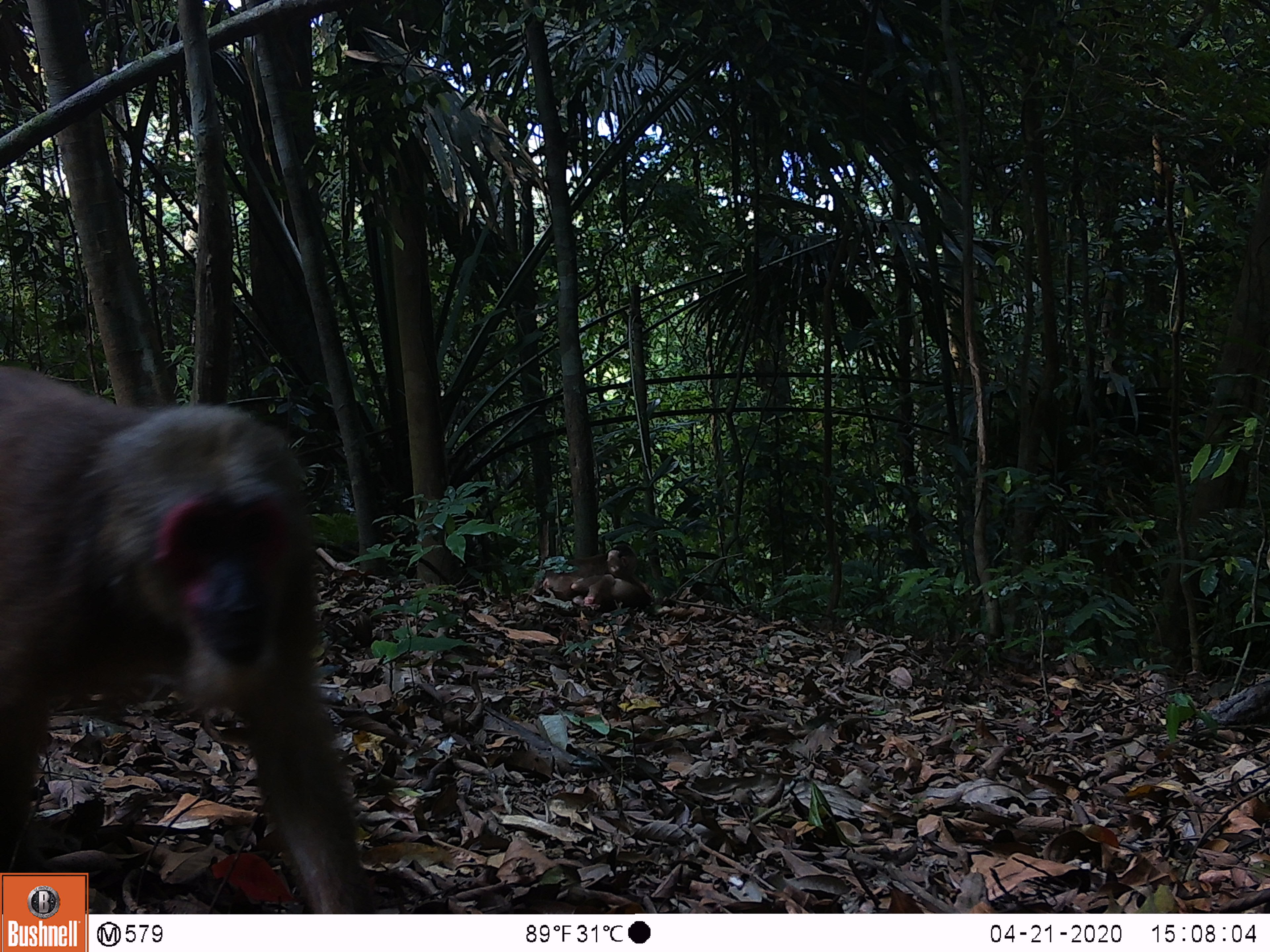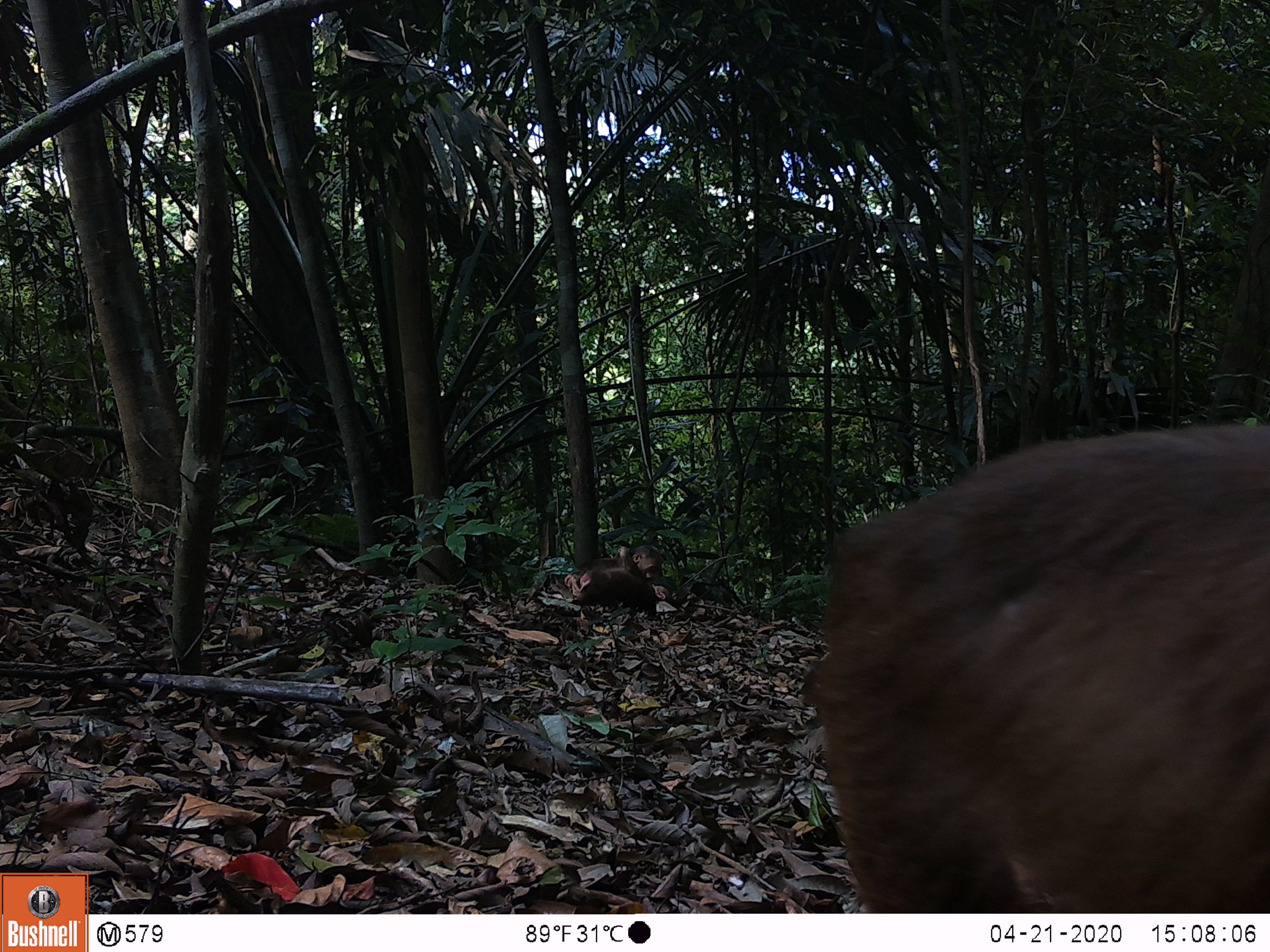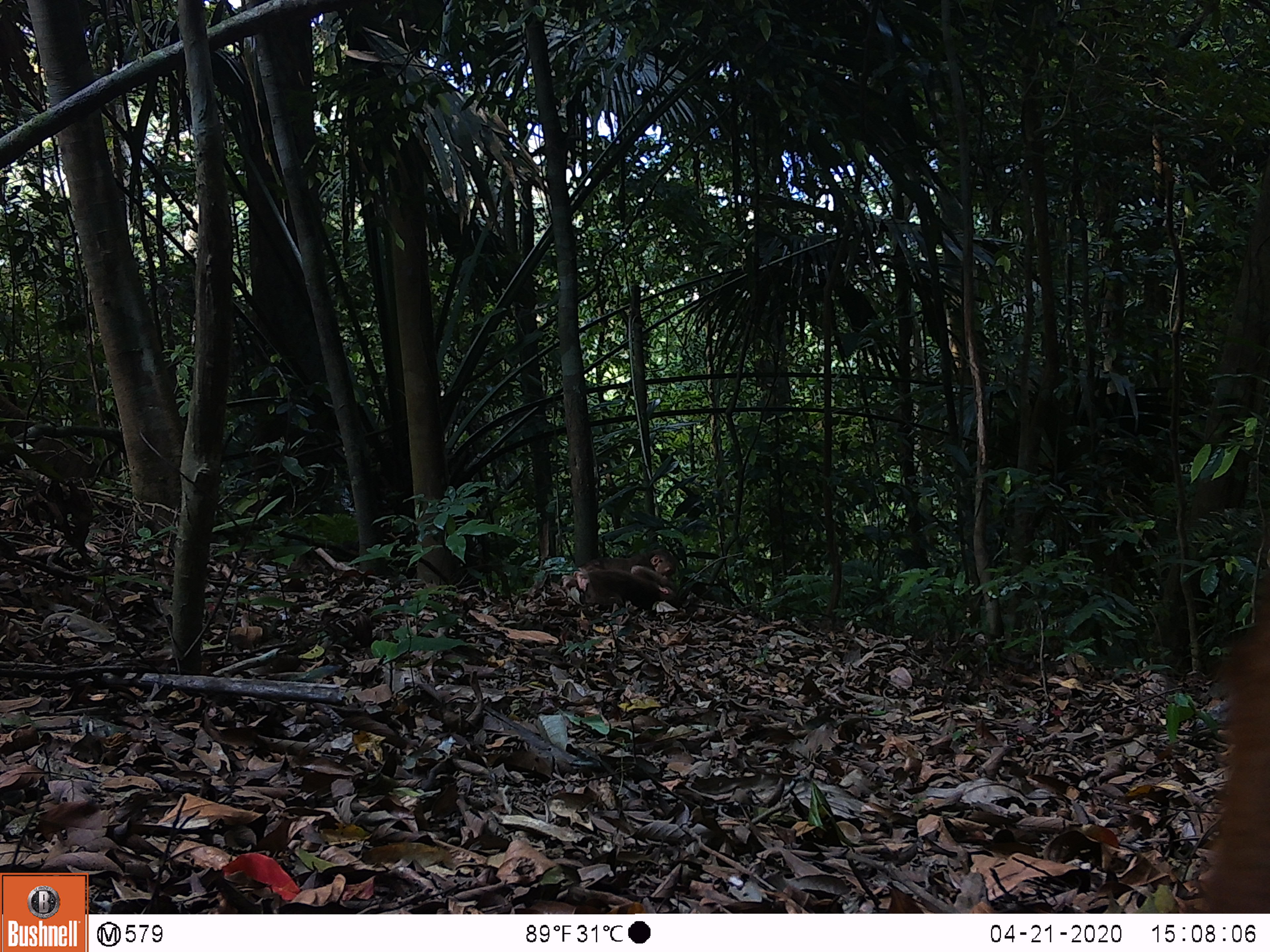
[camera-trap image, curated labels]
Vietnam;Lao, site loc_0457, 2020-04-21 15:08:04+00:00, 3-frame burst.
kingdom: Animalia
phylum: Chordata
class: Mammalia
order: Primates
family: Cercopithecidae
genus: Macaca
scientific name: Macaca arctoides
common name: stump-tailed macaque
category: stump tailed macaque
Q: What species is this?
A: Stump tailed macaque (stump-tailed macaque) (Macaca arctoides).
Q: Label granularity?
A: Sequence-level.